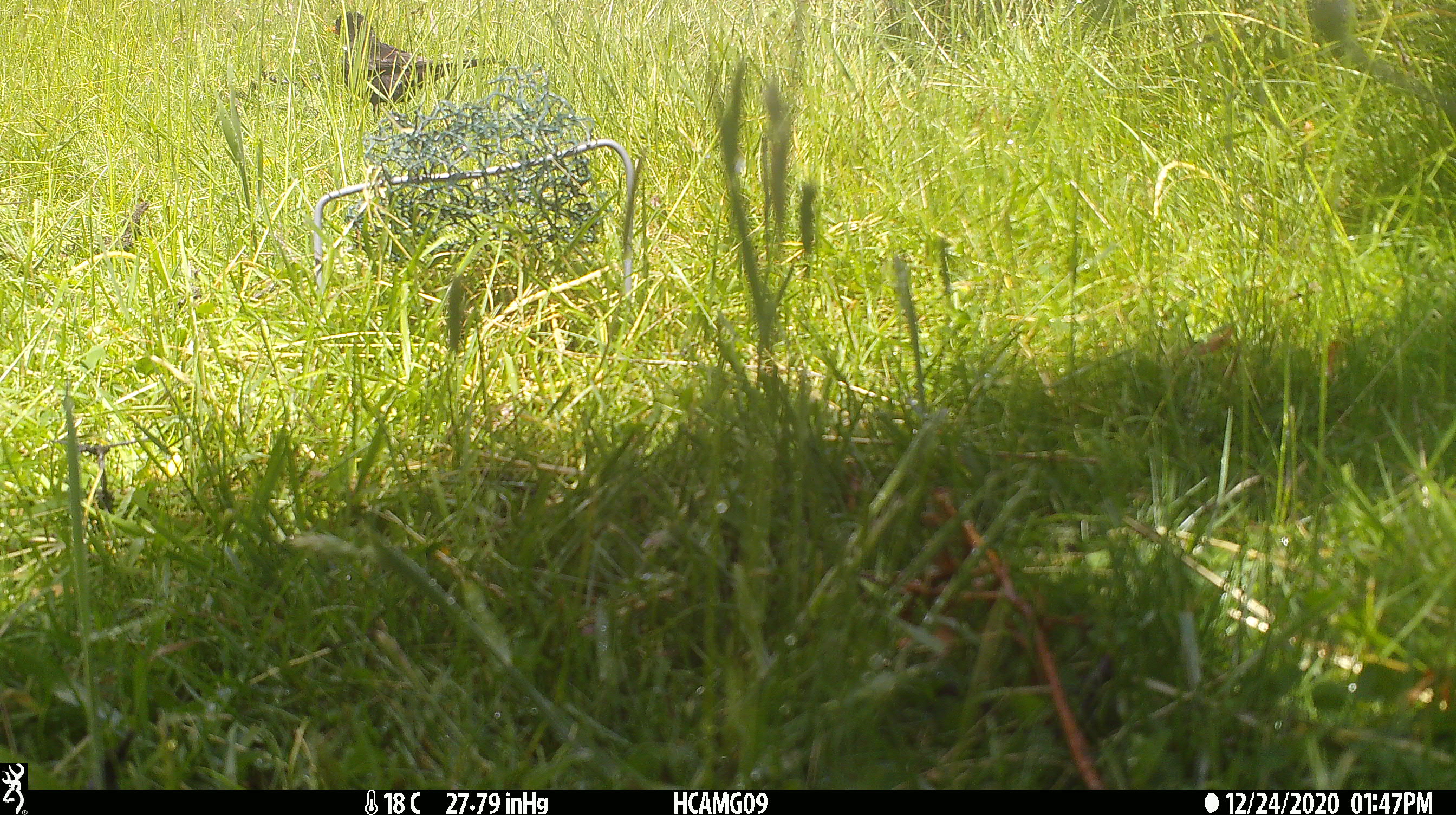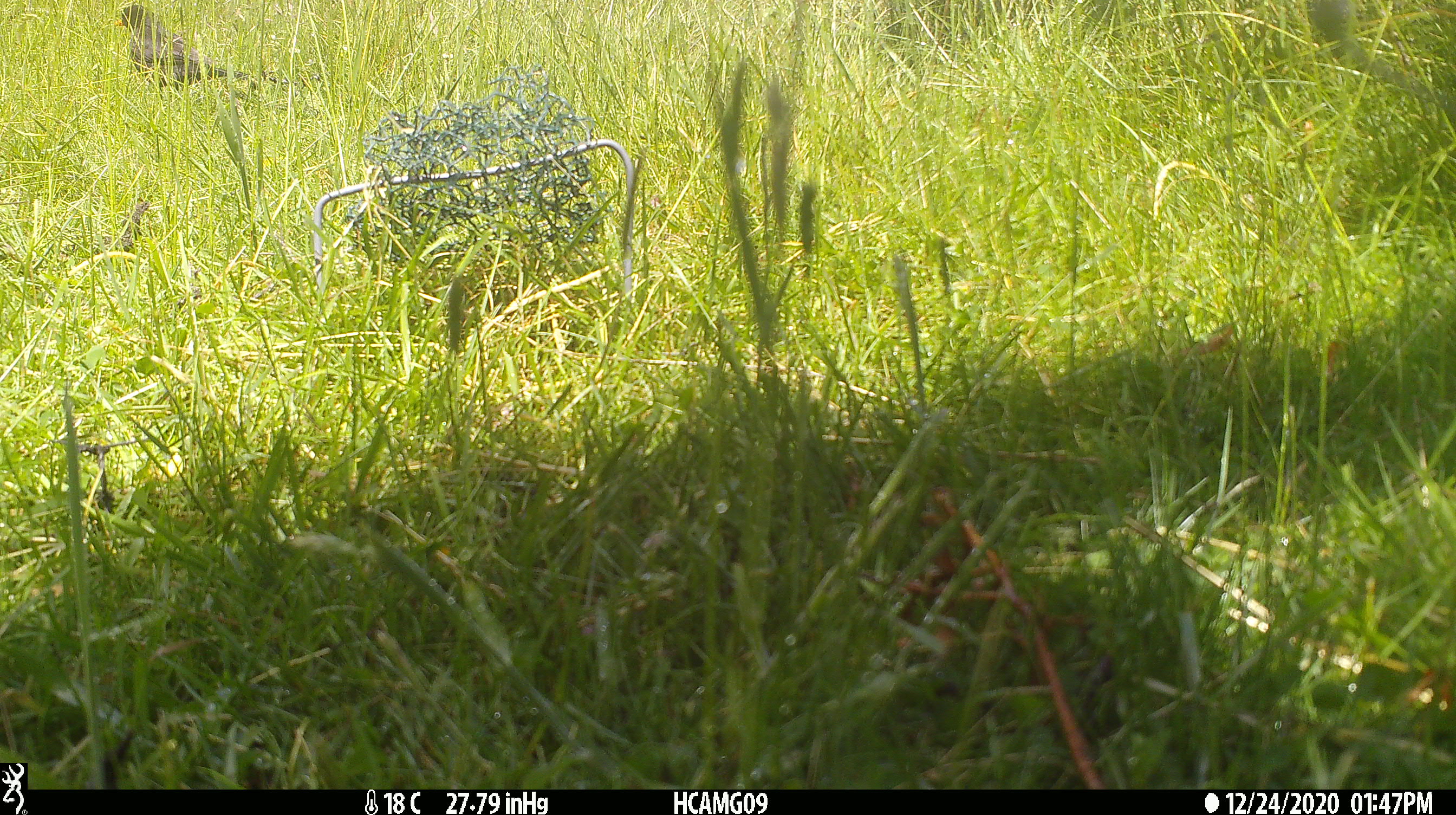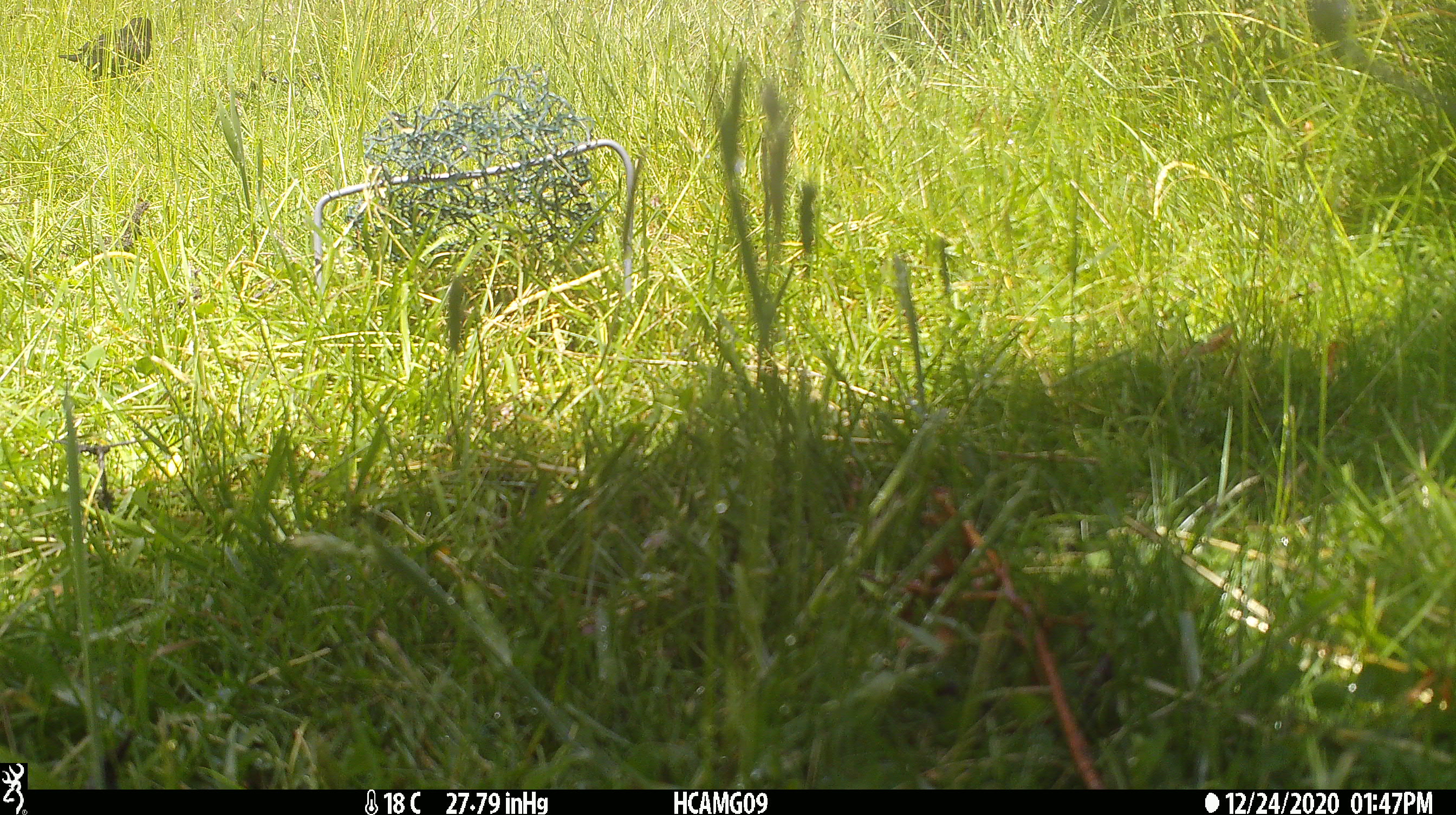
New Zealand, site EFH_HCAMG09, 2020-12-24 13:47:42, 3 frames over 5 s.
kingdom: Animalia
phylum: Chordata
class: Aves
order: Passeriformes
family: Turdidae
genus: Turdus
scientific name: Turdus merula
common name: eurasian blackbird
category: blackbird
Blackbird (eurasian blackbird) (Turdus merula).